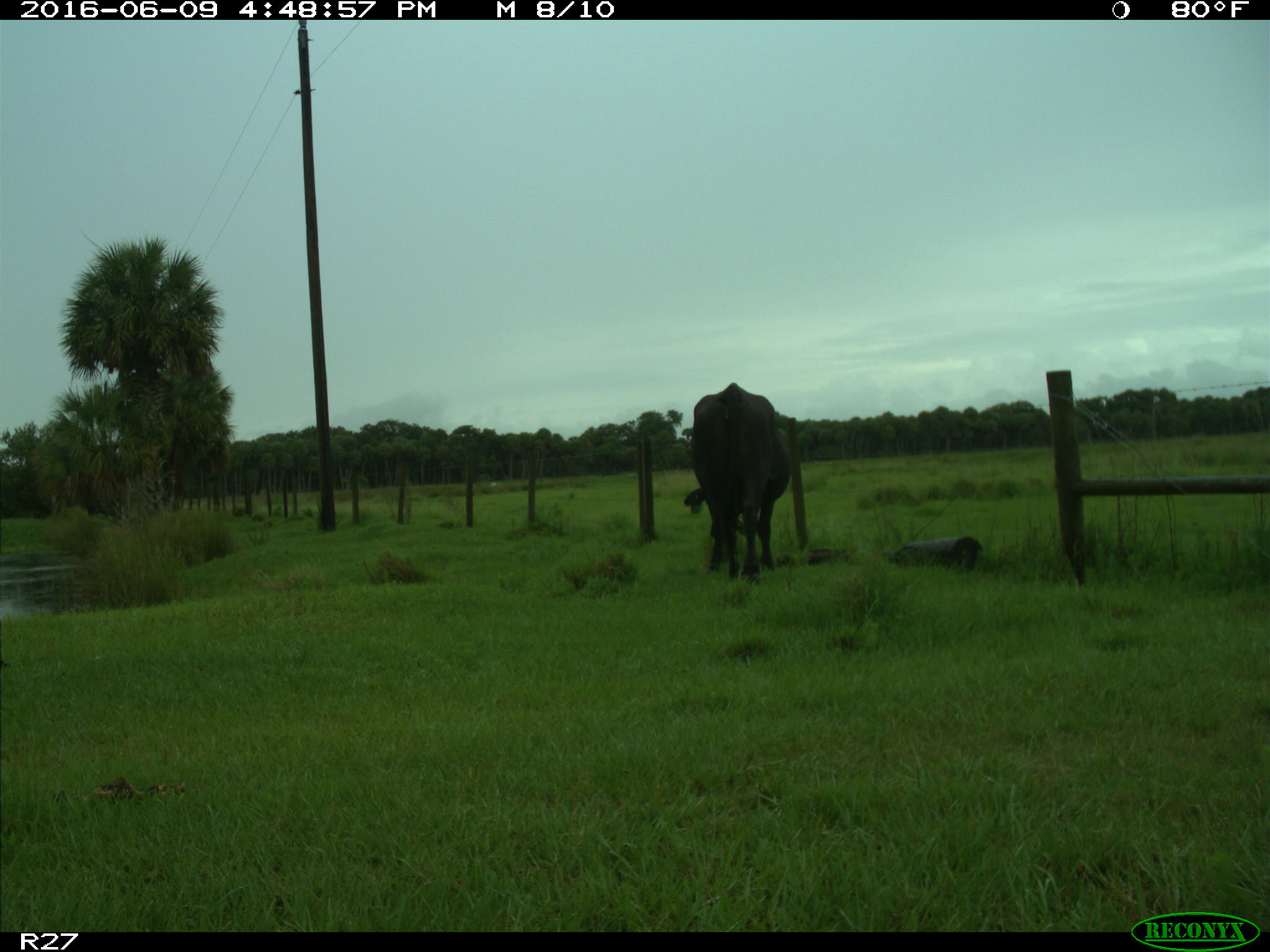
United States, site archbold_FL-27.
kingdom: Animalia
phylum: Chordata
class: Mammalia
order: Artiodactyla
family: Bovidae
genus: Bos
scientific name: Bos taurus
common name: domestic cow